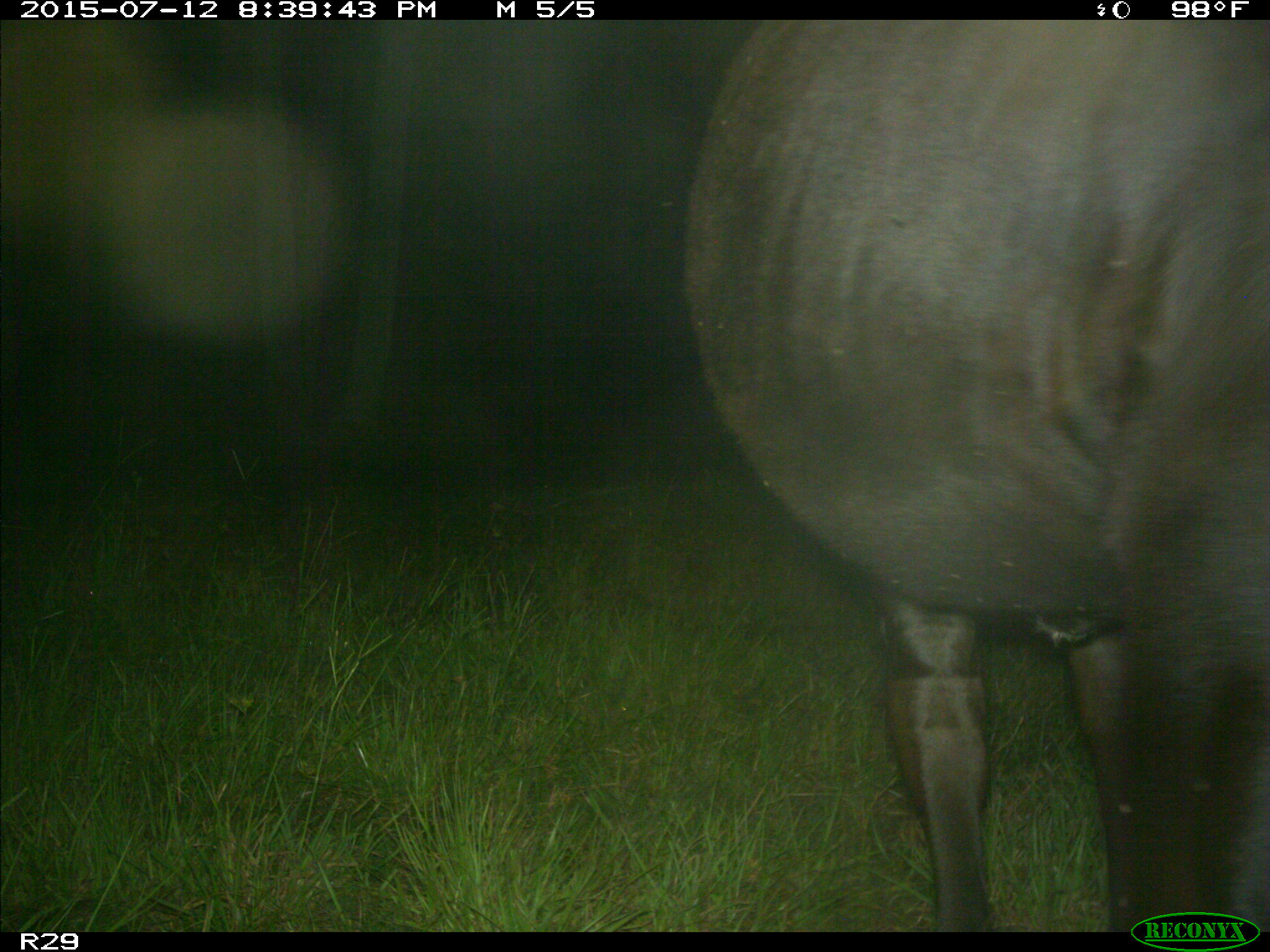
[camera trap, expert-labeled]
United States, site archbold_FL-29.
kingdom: Animalia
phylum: Chordata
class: Mammalia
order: Artiodactyla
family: Bovidae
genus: Bos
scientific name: Bos taurus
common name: domestic cow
Bos taurus (domestic cow).